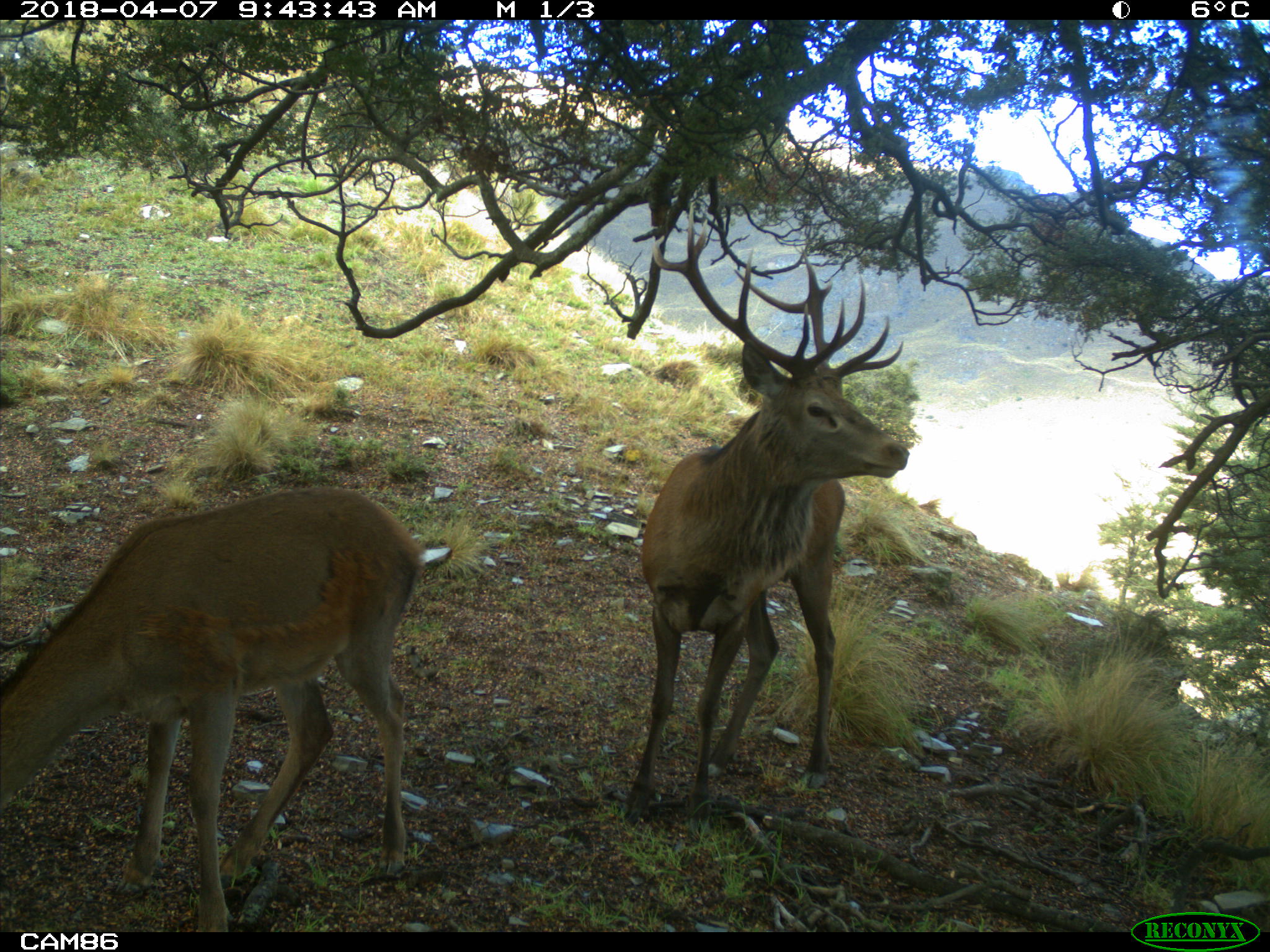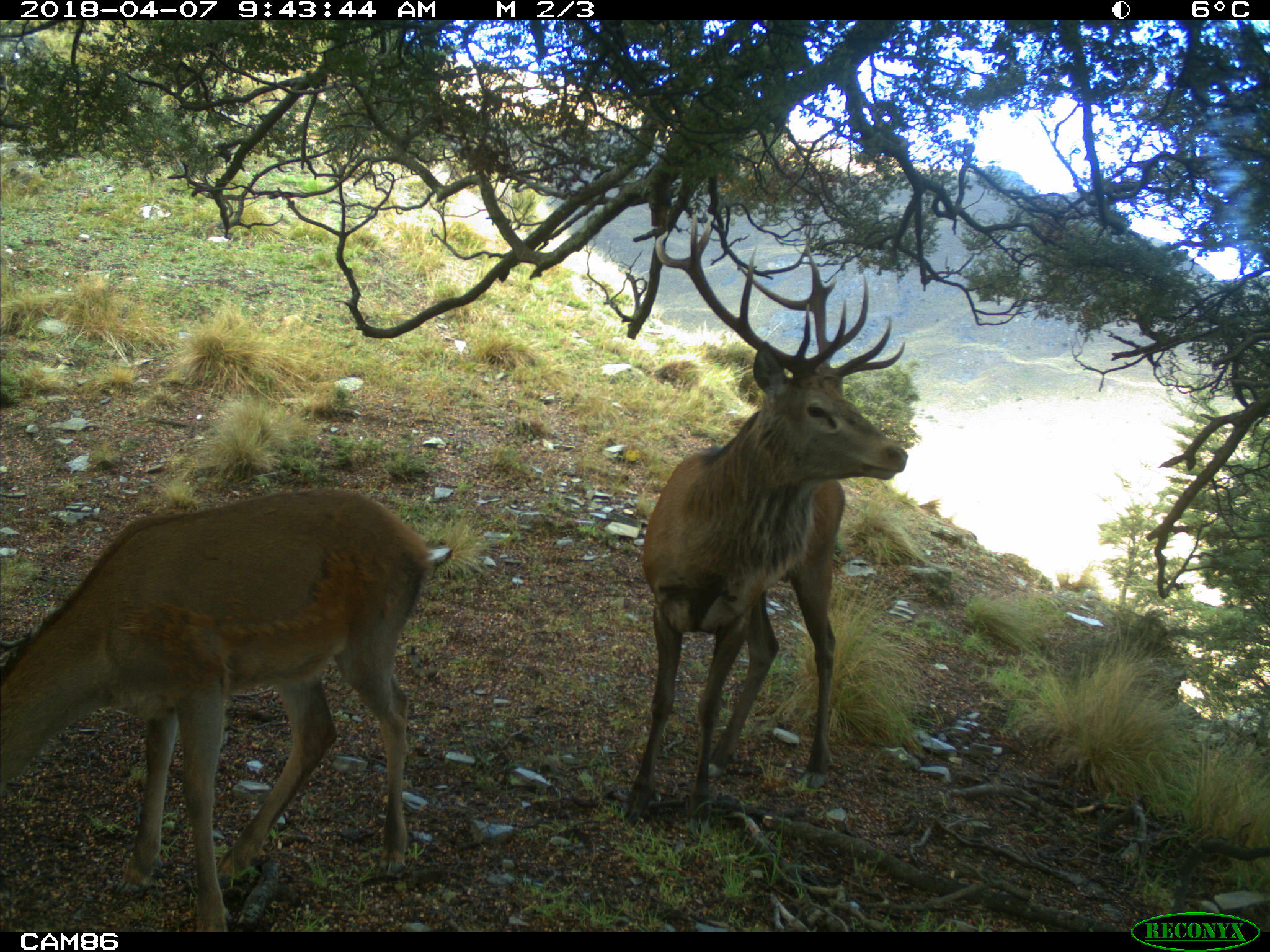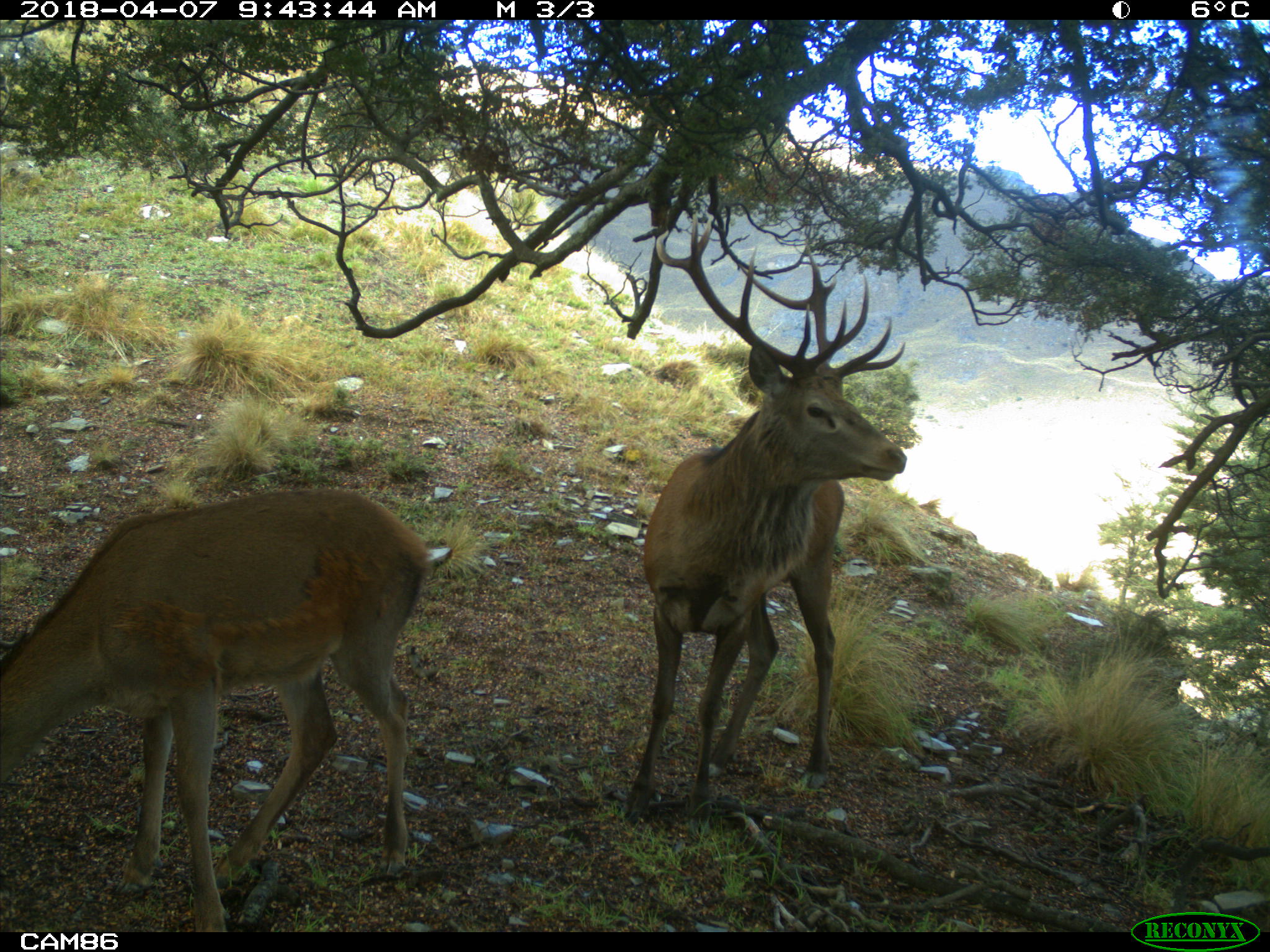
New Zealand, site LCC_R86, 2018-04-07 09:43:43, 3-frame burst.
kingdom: Animalia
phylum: Chordata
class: Mammalia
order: Artiodactyla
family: Cervidae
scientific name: Cervidae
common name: deer